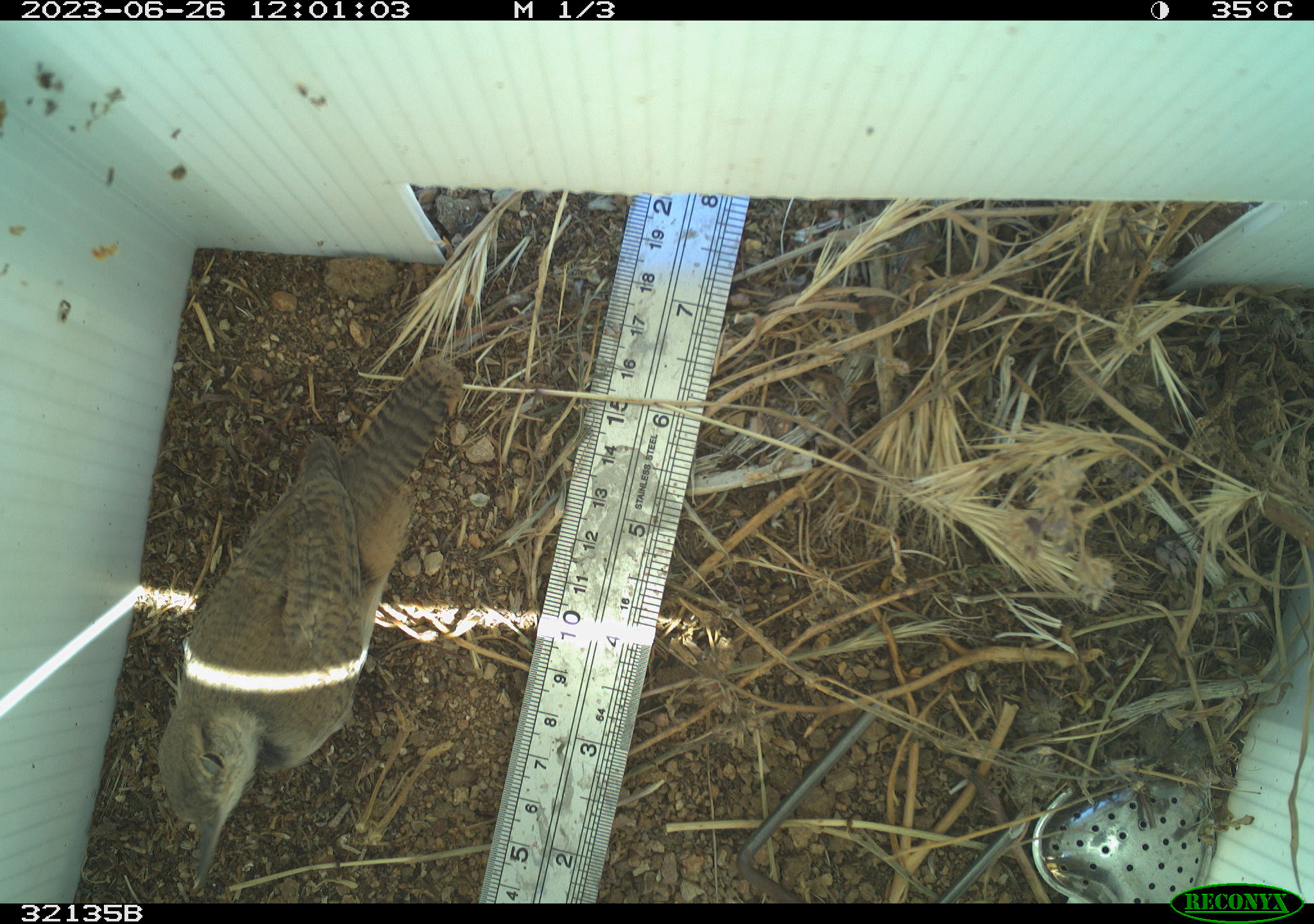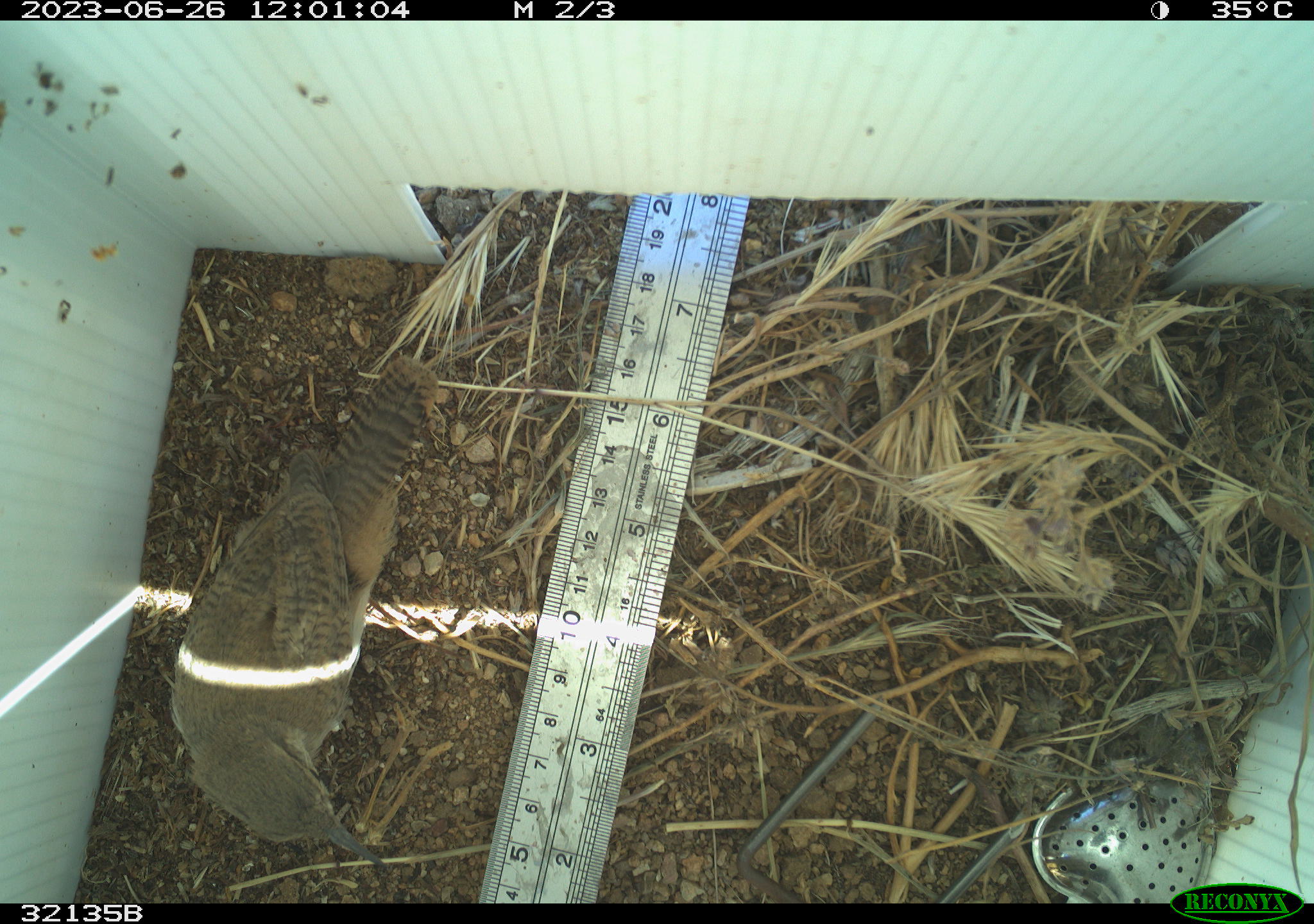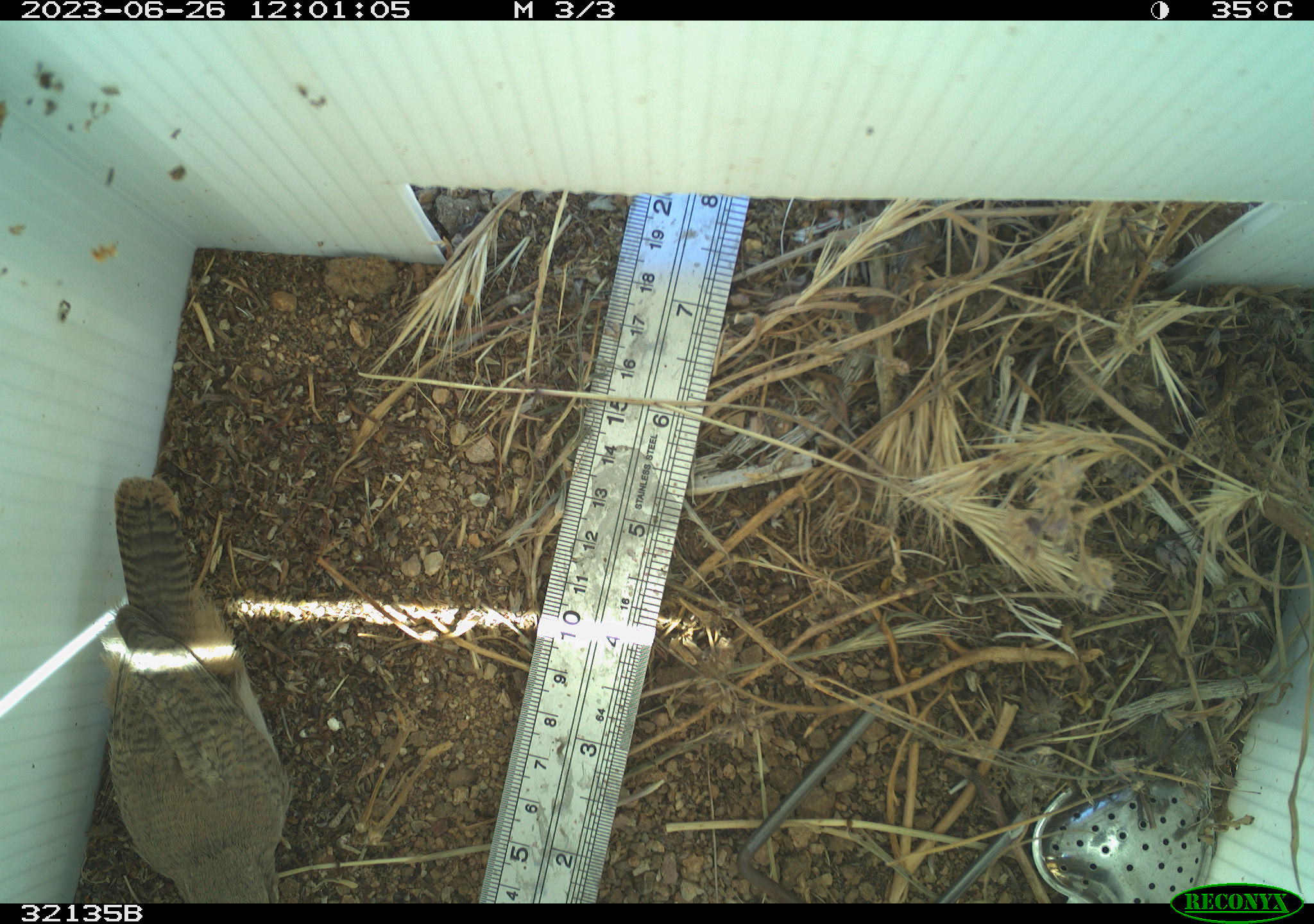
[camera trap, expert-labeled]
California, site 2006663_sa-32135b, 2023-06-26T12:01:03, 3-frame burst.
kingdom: Animalia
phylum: Chordata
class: Aves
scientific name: Aves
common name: bird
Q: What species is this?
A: Bird (Aves).